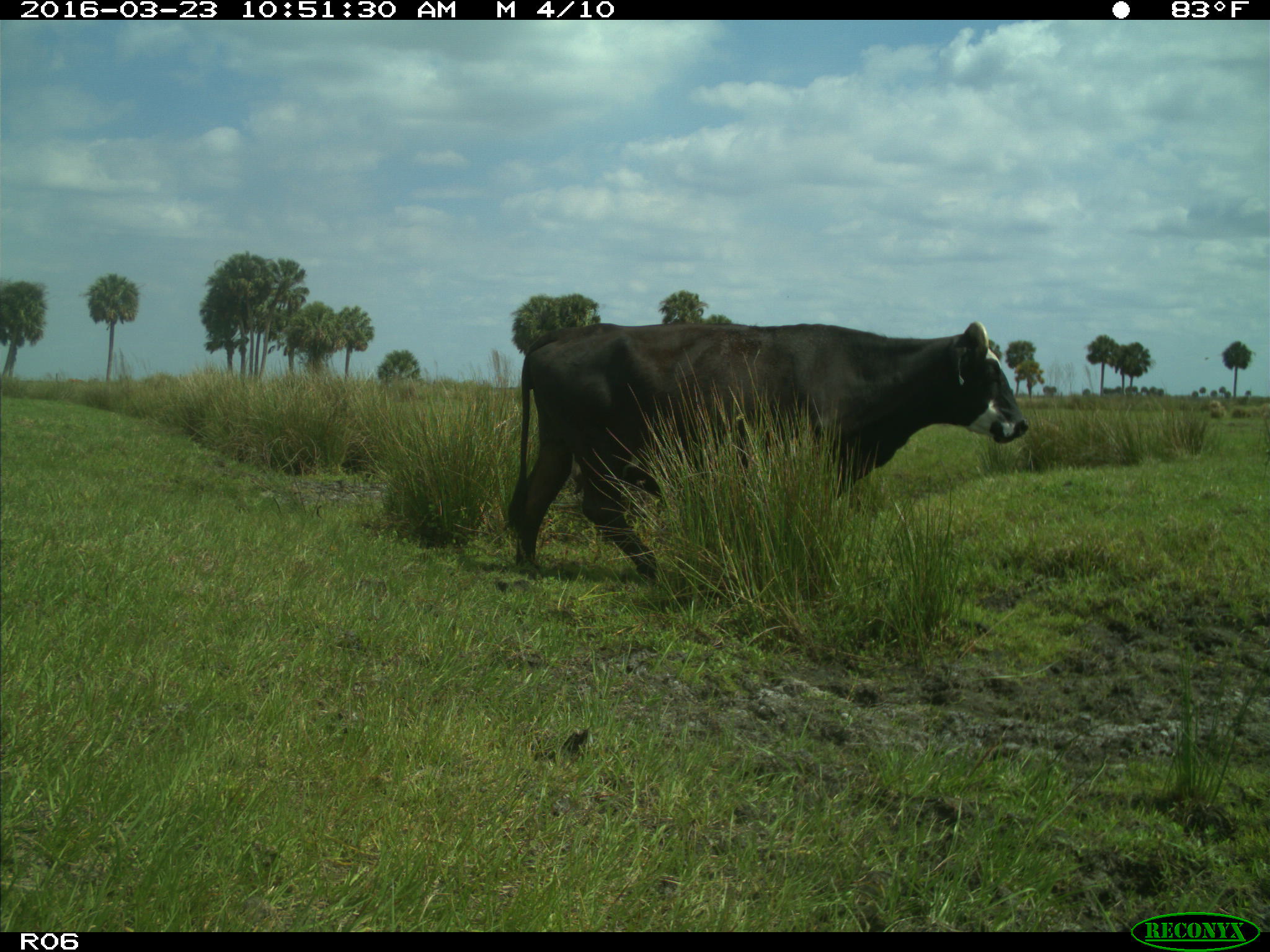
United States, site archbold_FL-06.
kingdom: Animalia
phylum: Chordata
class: Mammalia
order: Artiodactyla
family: Bovidae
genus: Bos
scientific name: Bos taurus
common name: domestic cow